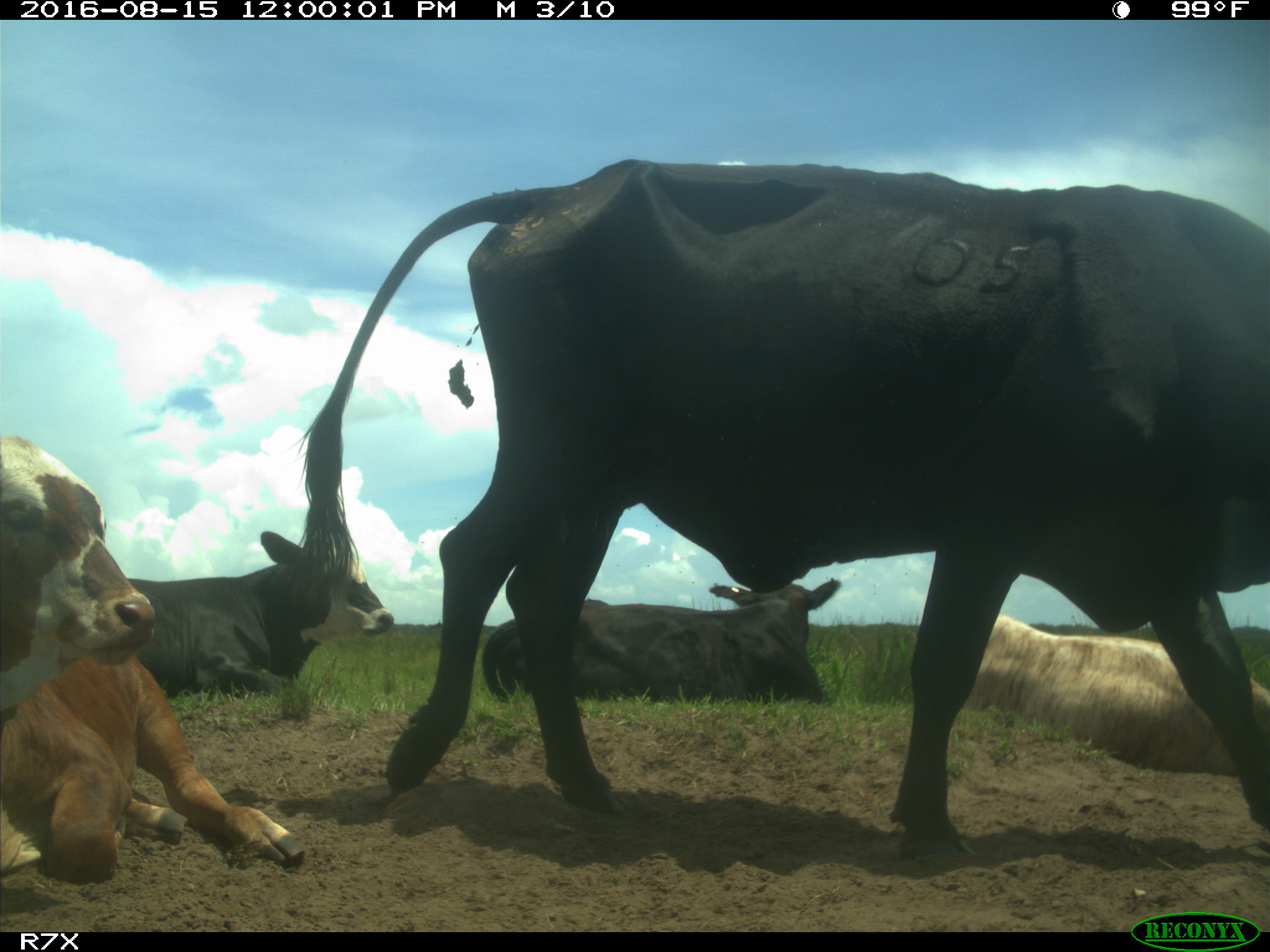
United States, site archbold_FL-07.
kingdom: Animalia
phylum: Chordata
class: Mammalia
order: Artiodactyla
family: Bovidae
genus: Bos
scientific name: Bos taurus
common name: domestic cow